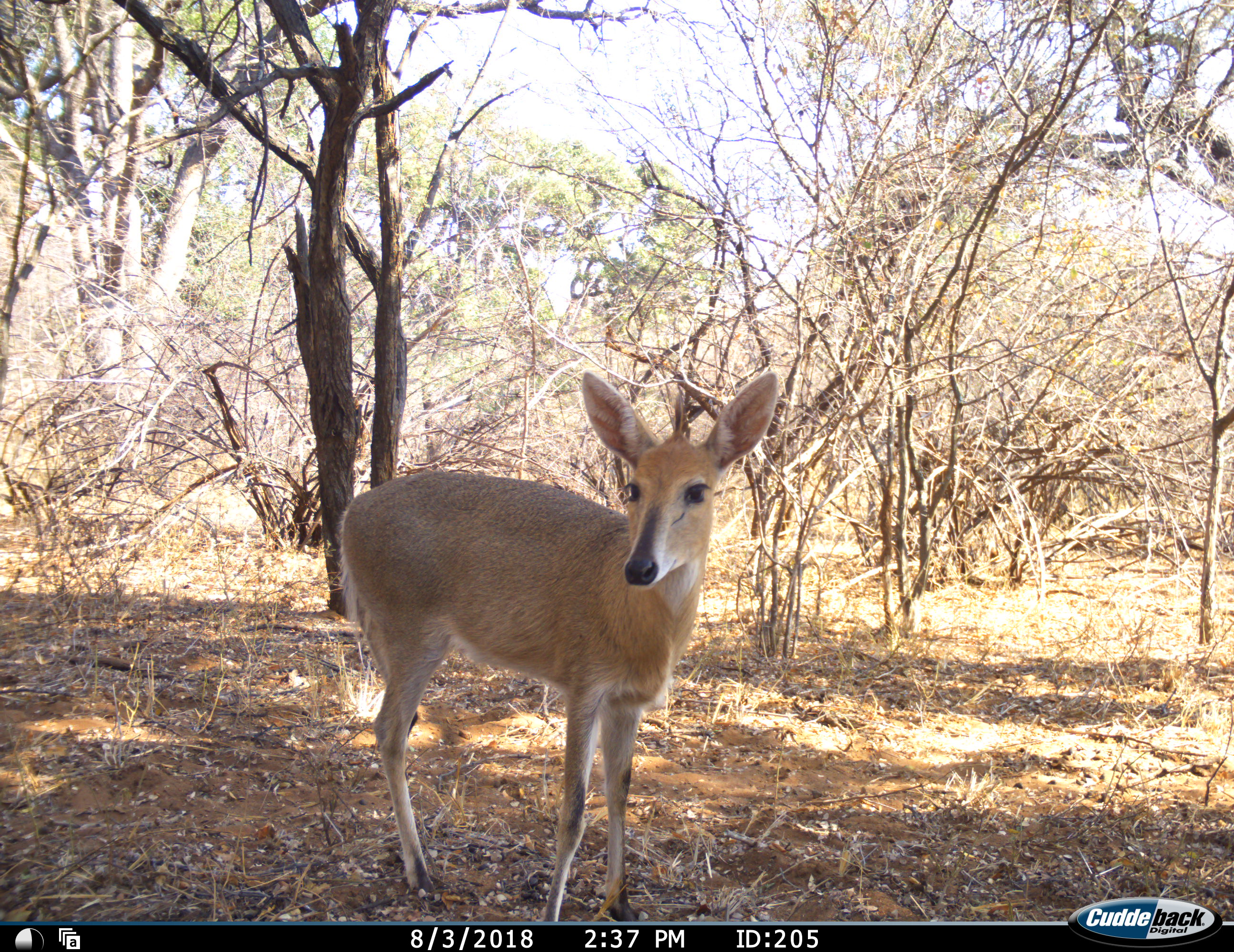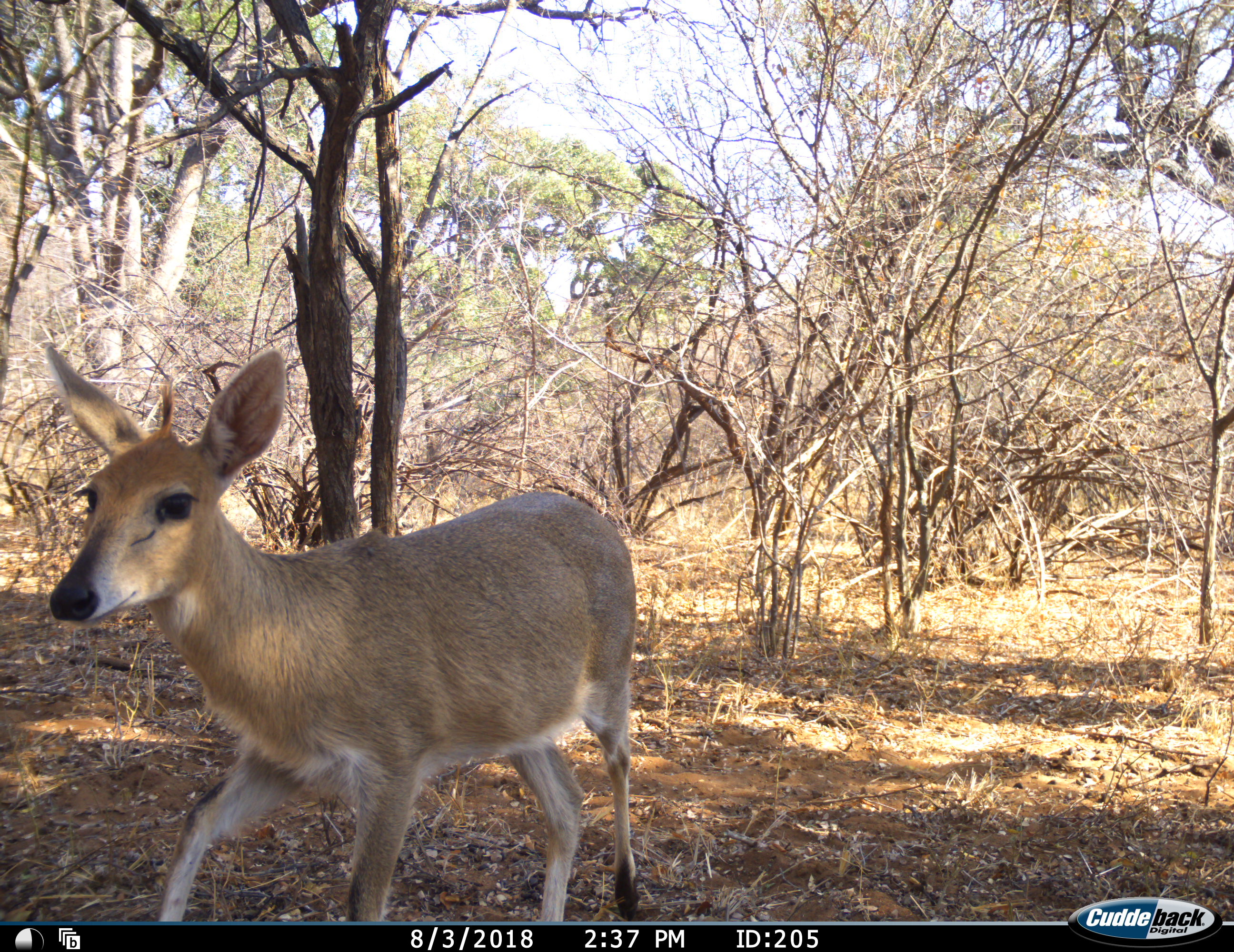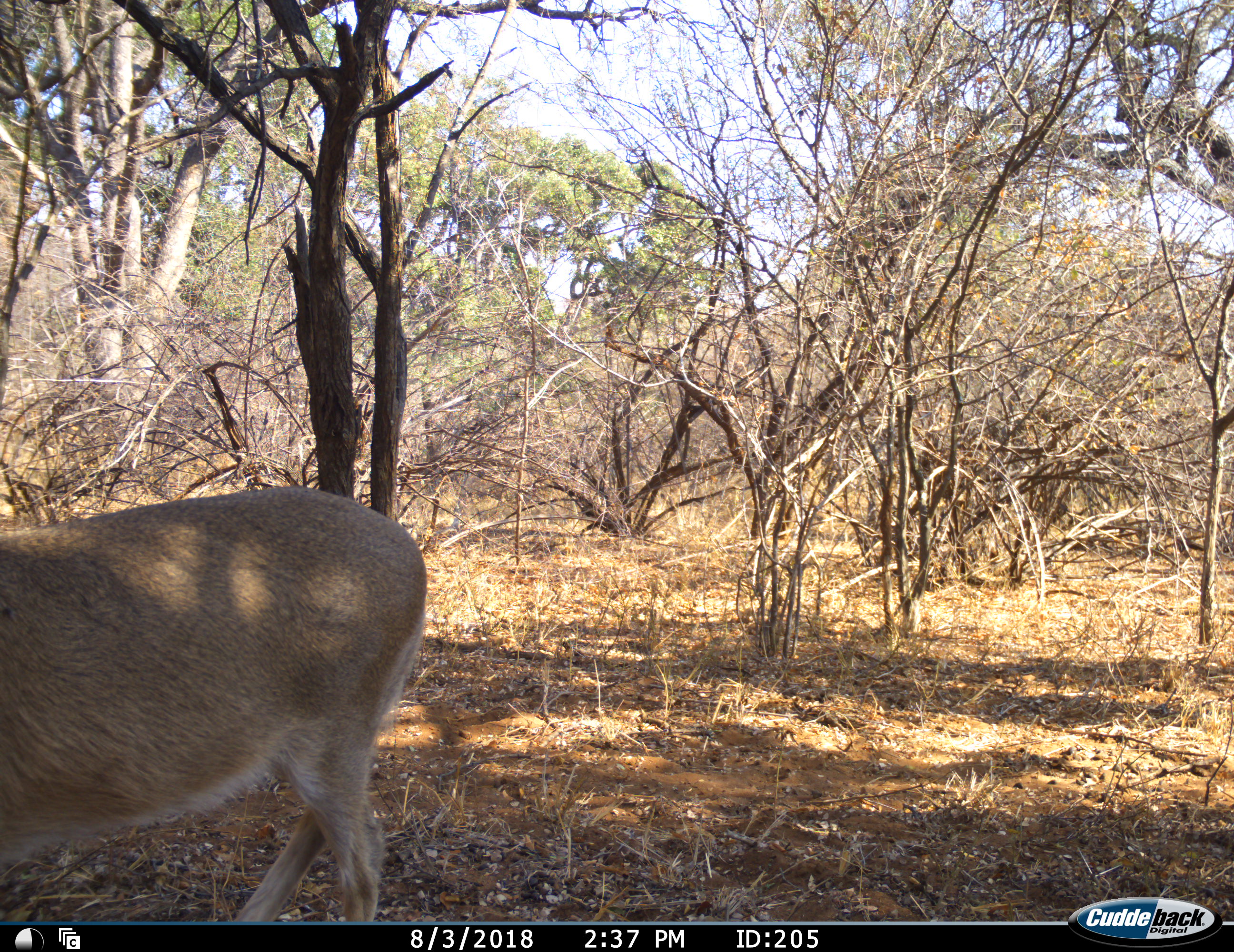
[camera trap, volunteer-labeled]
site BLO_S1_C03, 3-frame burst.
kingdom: Animalia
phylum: Chordata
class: Mammalia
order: Artiodactyla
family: Bovidae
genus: Sylvicapra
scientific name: Sylvicapra grimmia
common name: common duiker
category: duikercommongrey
Duikercommongrey (common duiker) (Sylvicapra grimmia), count 1. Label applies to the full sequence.